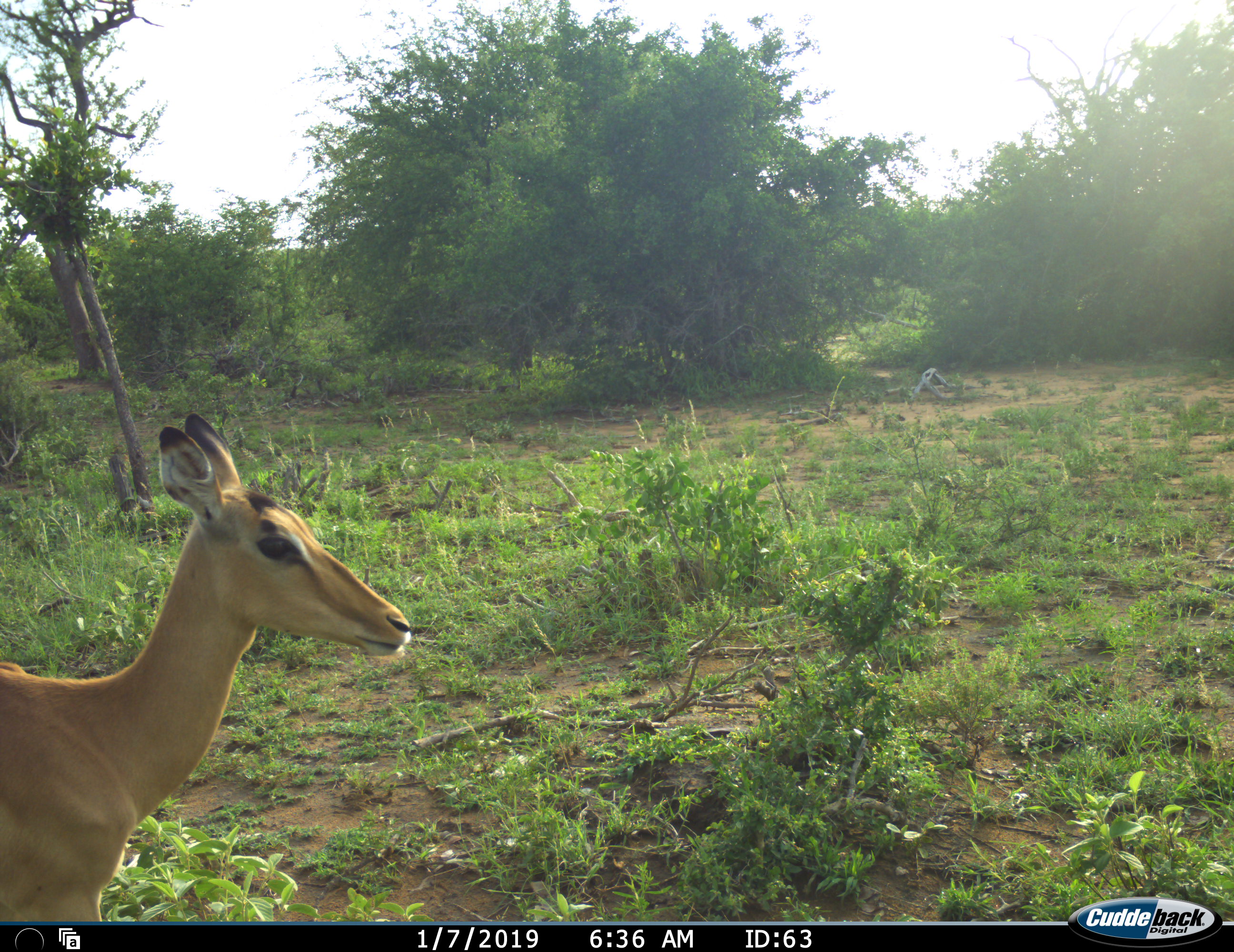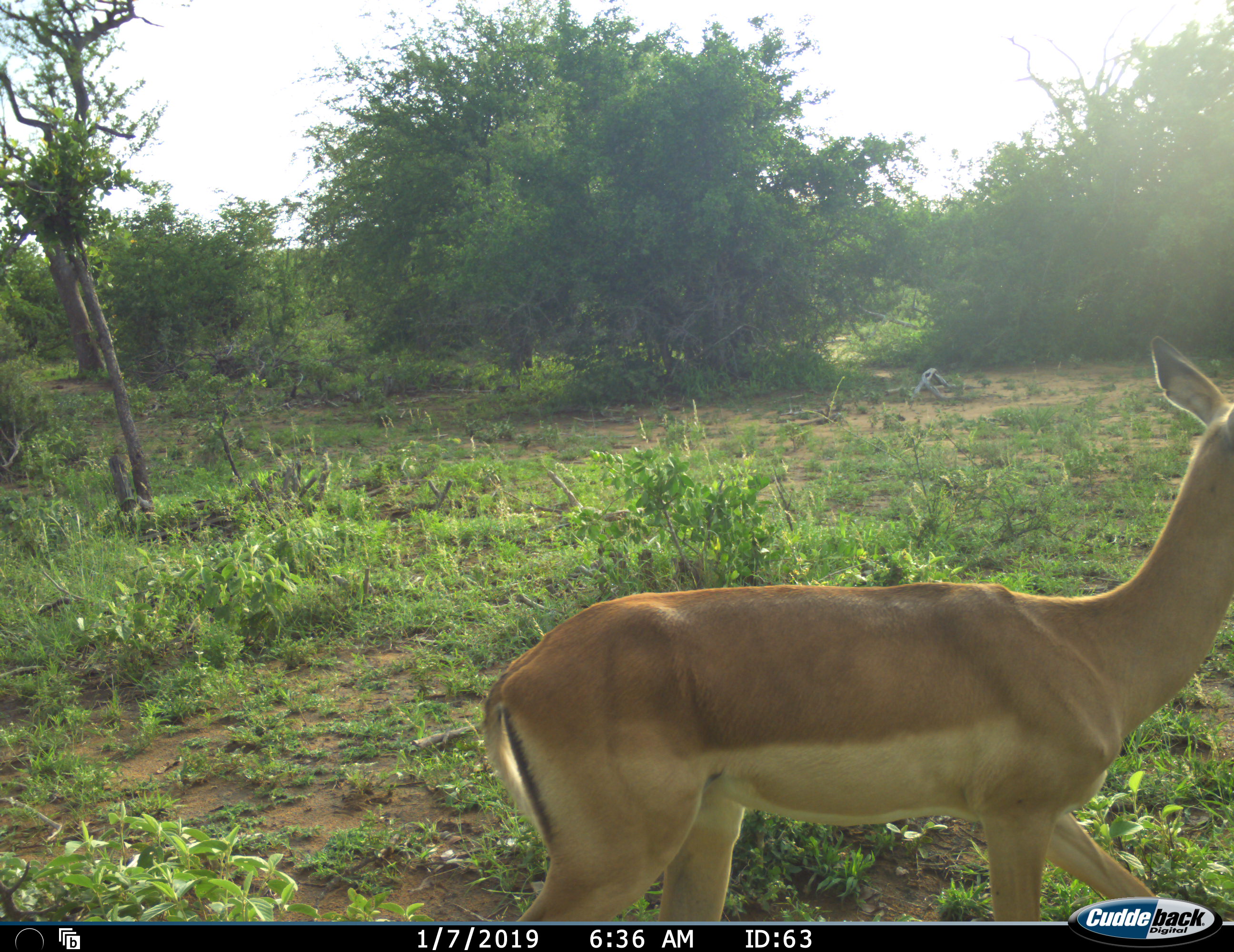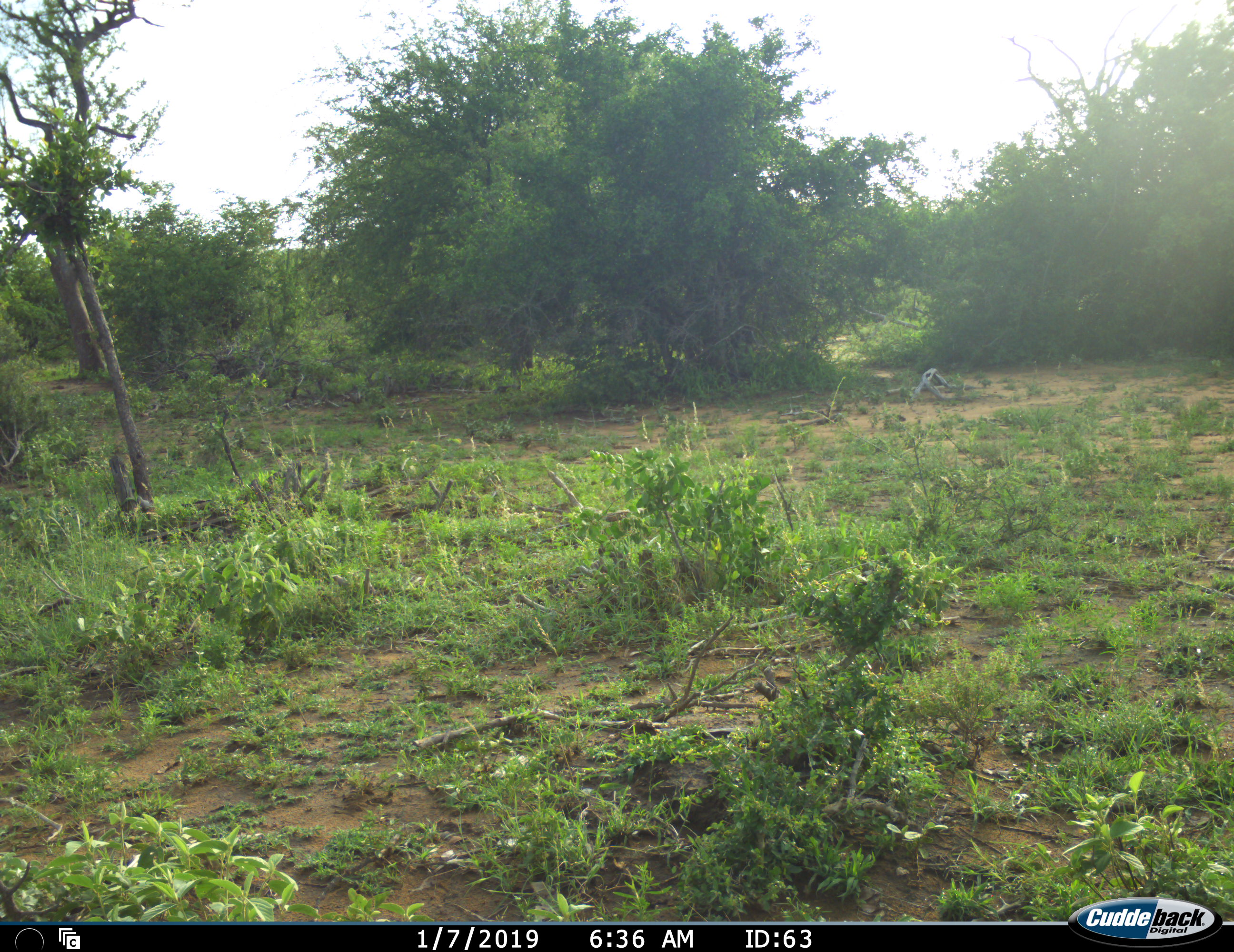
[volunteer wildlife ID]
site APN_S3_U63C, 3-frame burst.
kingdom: Animalia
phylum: Chordata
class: Mammalia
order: Artiodactyla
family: Bovidae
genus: Aepyceros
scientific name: Aepyceros melampus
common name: impala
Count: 1.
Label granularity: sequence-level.